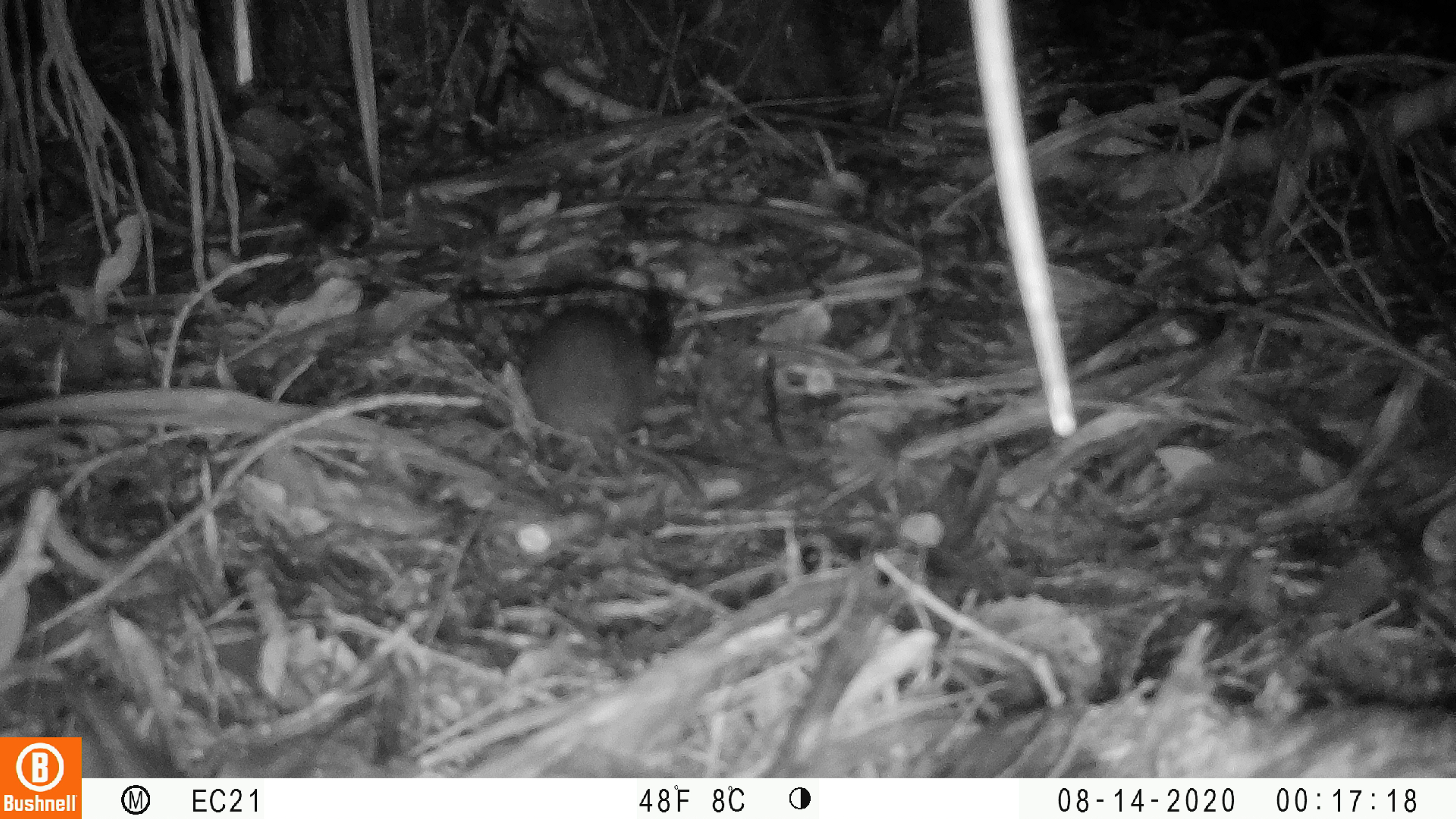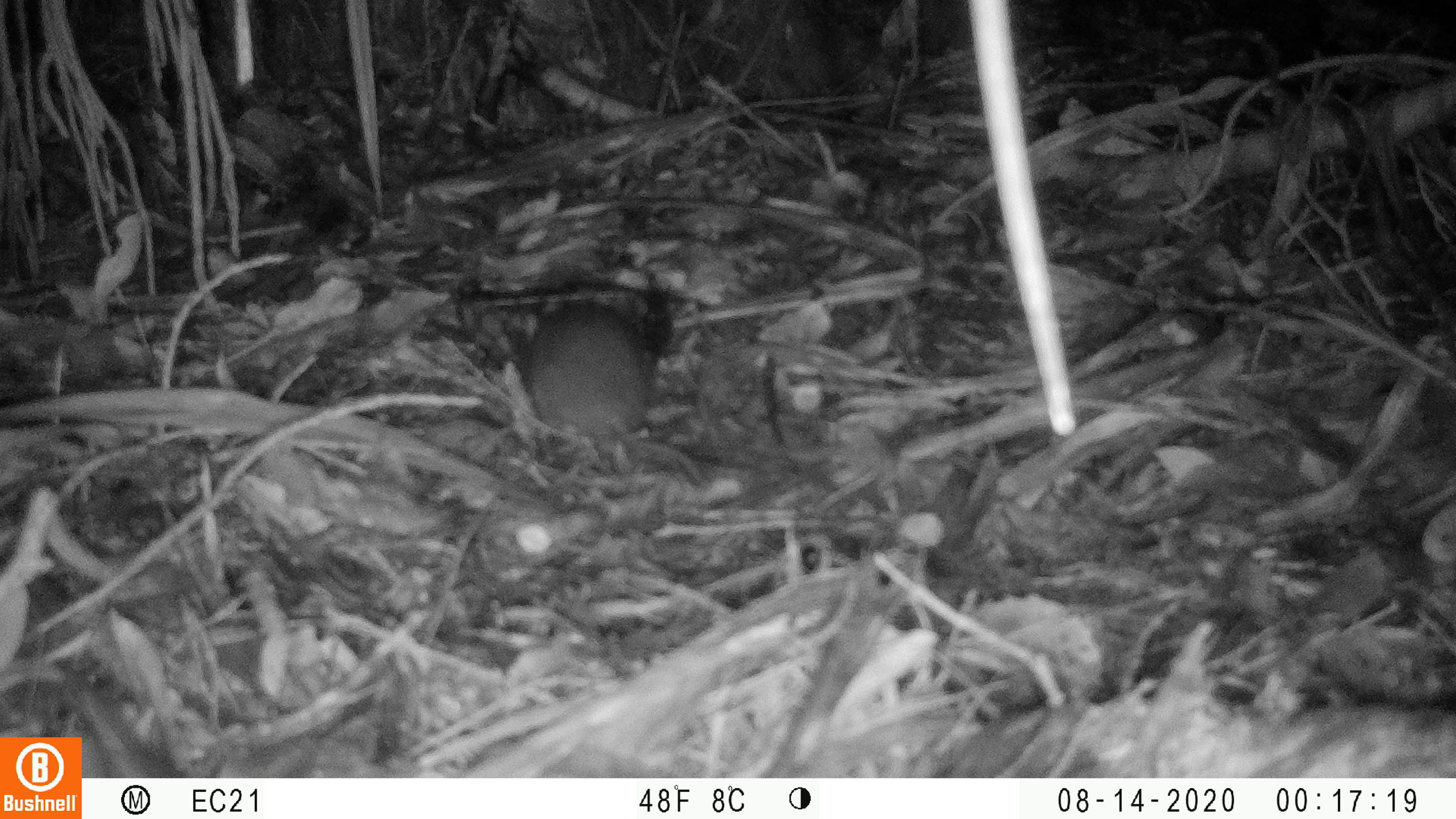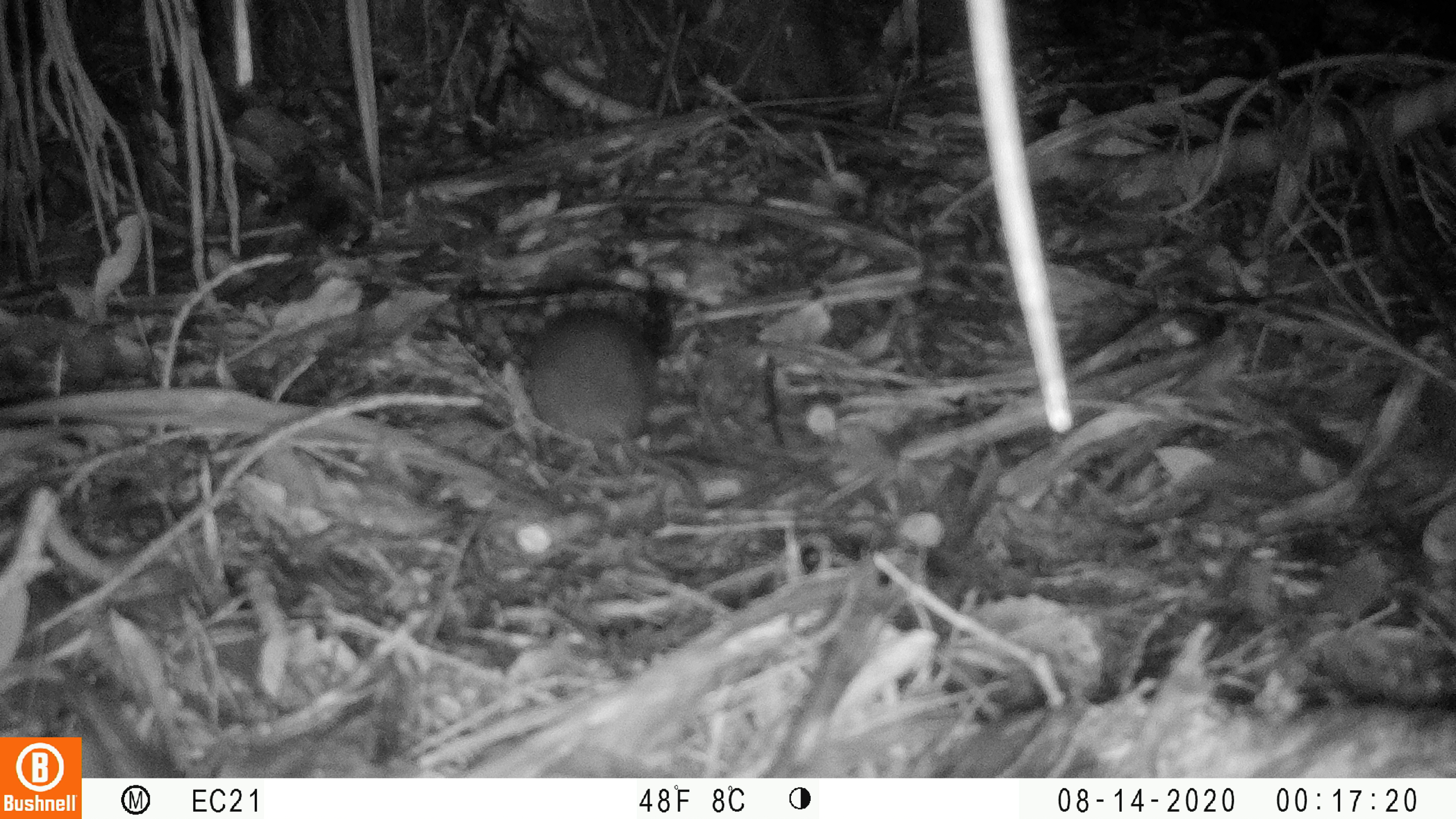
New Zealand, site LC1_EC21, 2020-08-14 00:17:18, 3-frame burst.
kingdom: Animalia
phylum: Chordata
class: Mammalia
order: Rodentia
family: Muridae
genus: Rattus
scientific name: Rattus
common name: rat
Rat (Rattus).